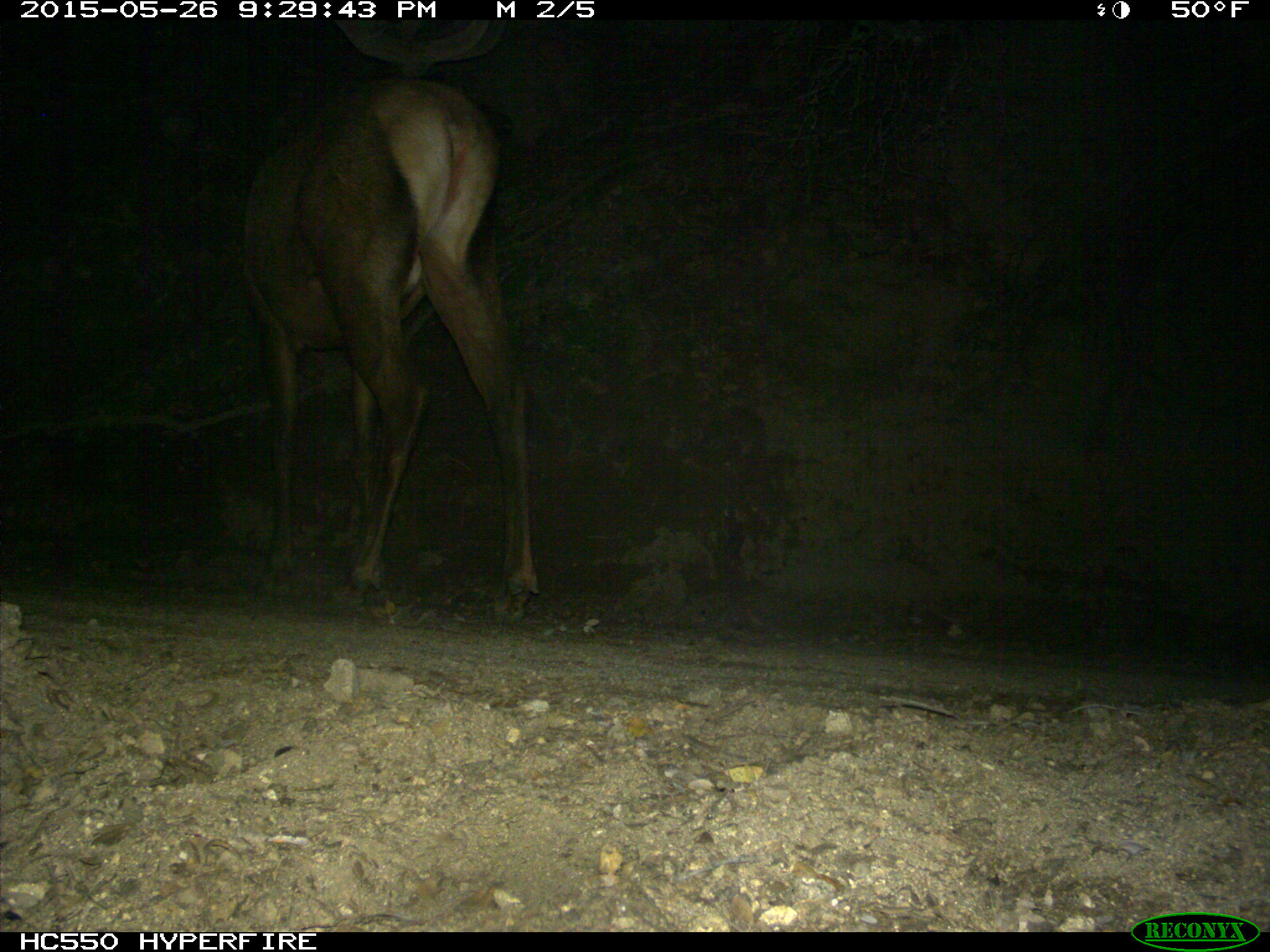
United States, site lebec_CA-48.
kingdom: Animalia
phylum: Chordata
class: Mammalia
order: Artiodactyla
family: Cervidae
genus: Cervus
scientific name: Cervus canadensis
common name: elk